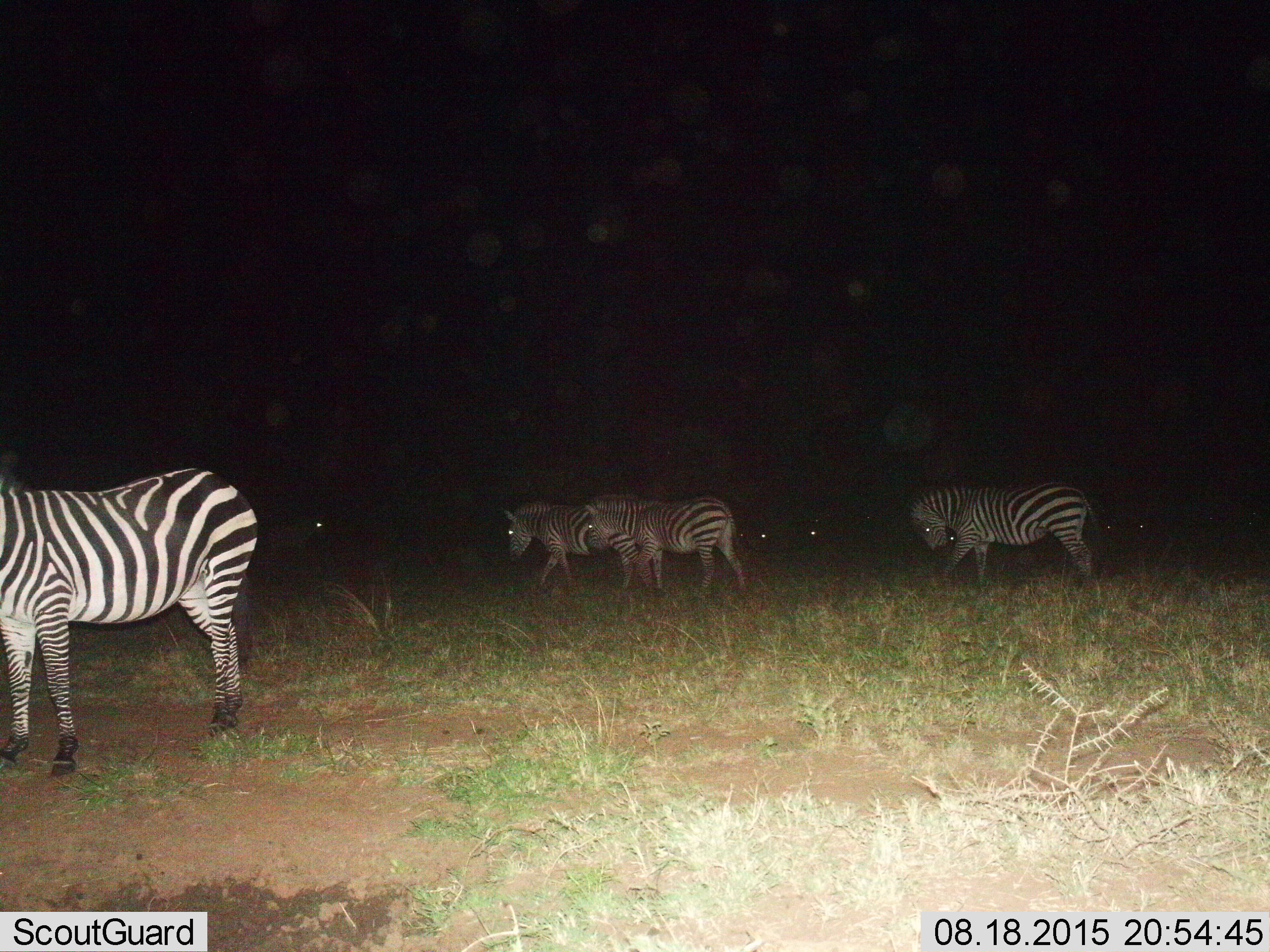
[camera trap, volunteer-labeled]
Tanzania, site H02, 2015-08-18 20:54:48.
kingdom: Animalia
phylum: Chordata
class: Mammalia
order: Perissodactyla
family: Equidae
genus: Equus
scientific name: Equus quagga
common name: plains zebra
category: zebra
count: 4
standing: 80%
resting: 0%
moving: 80%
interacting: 10%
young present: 0%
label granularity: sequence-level